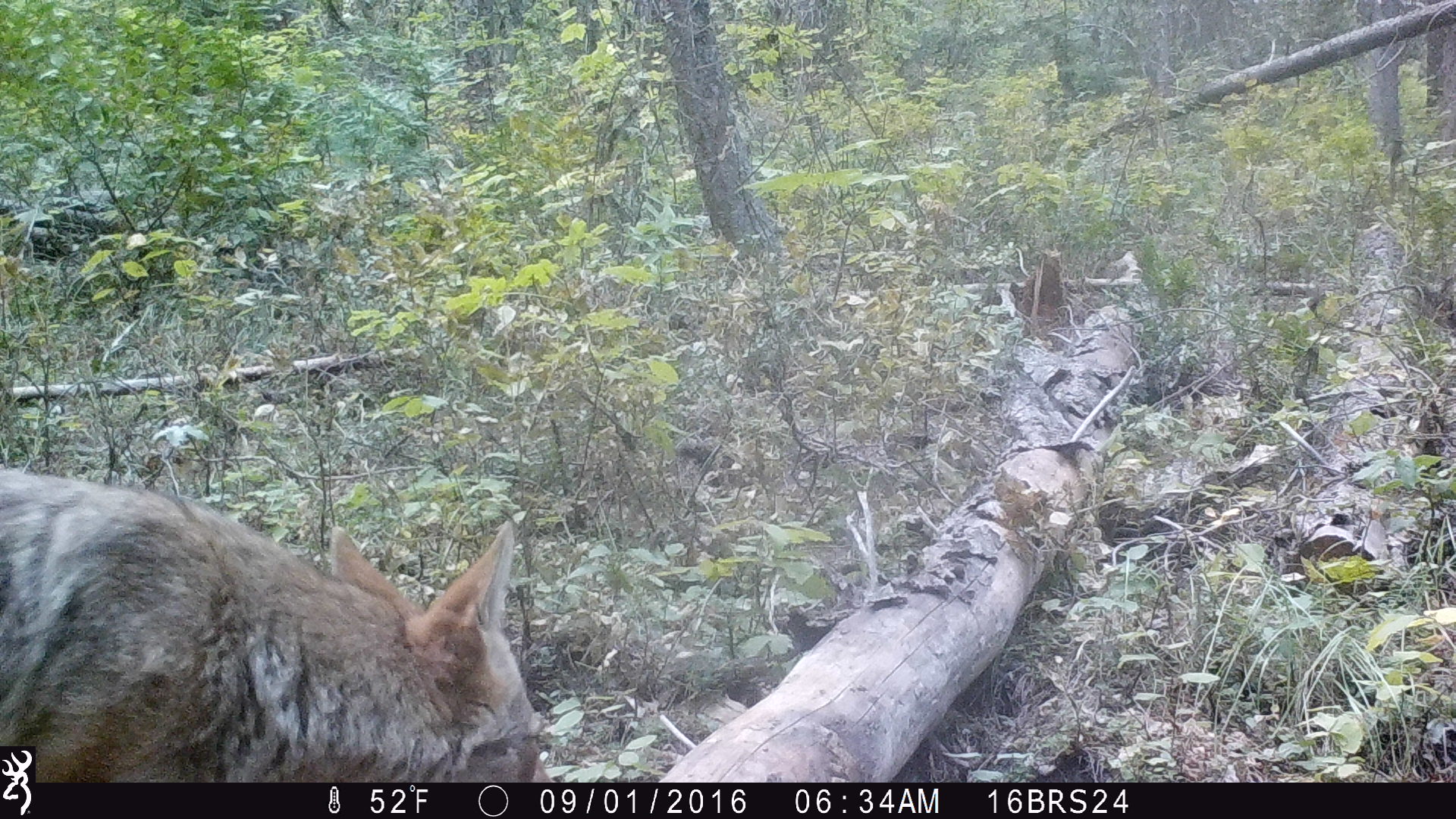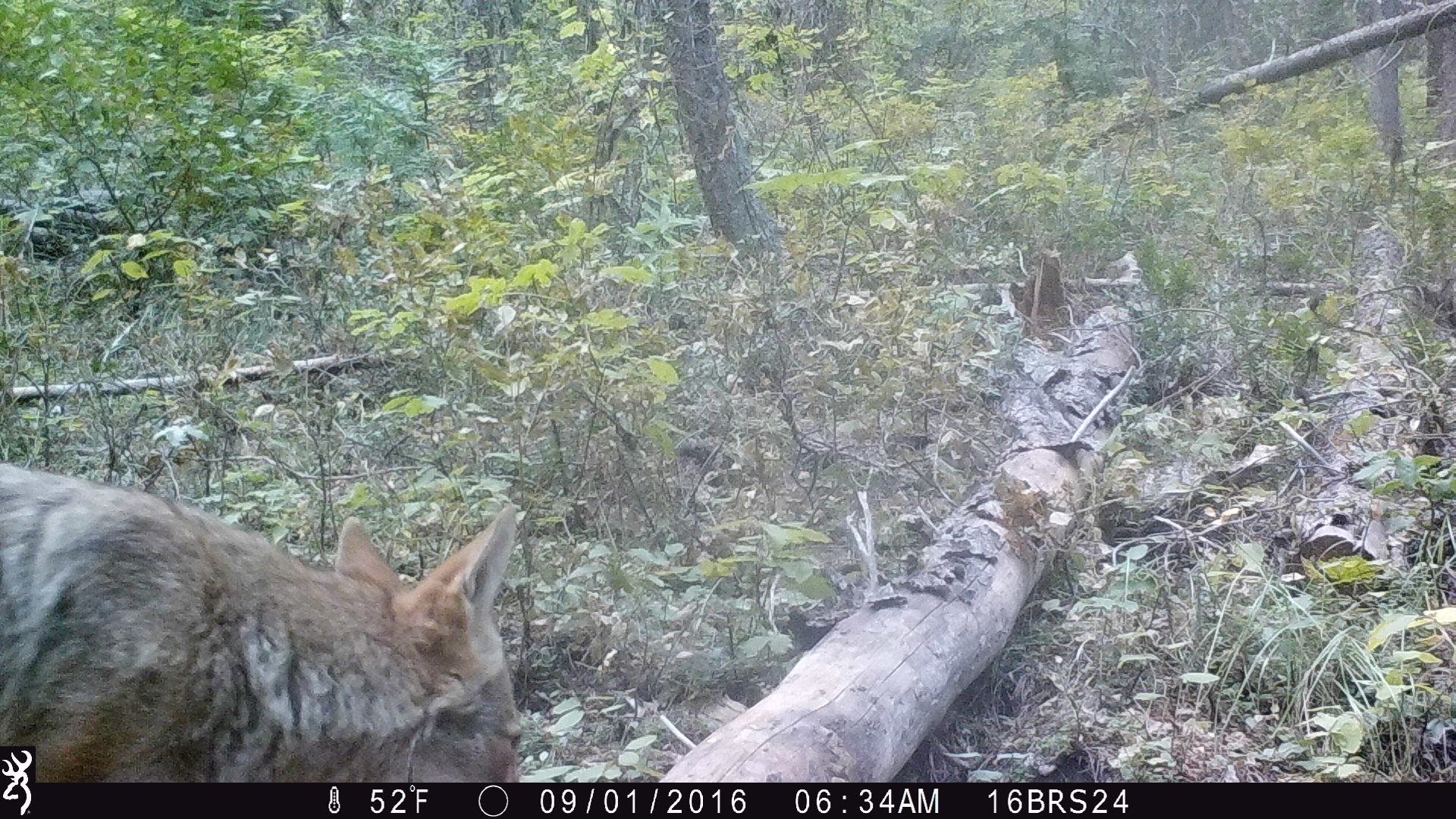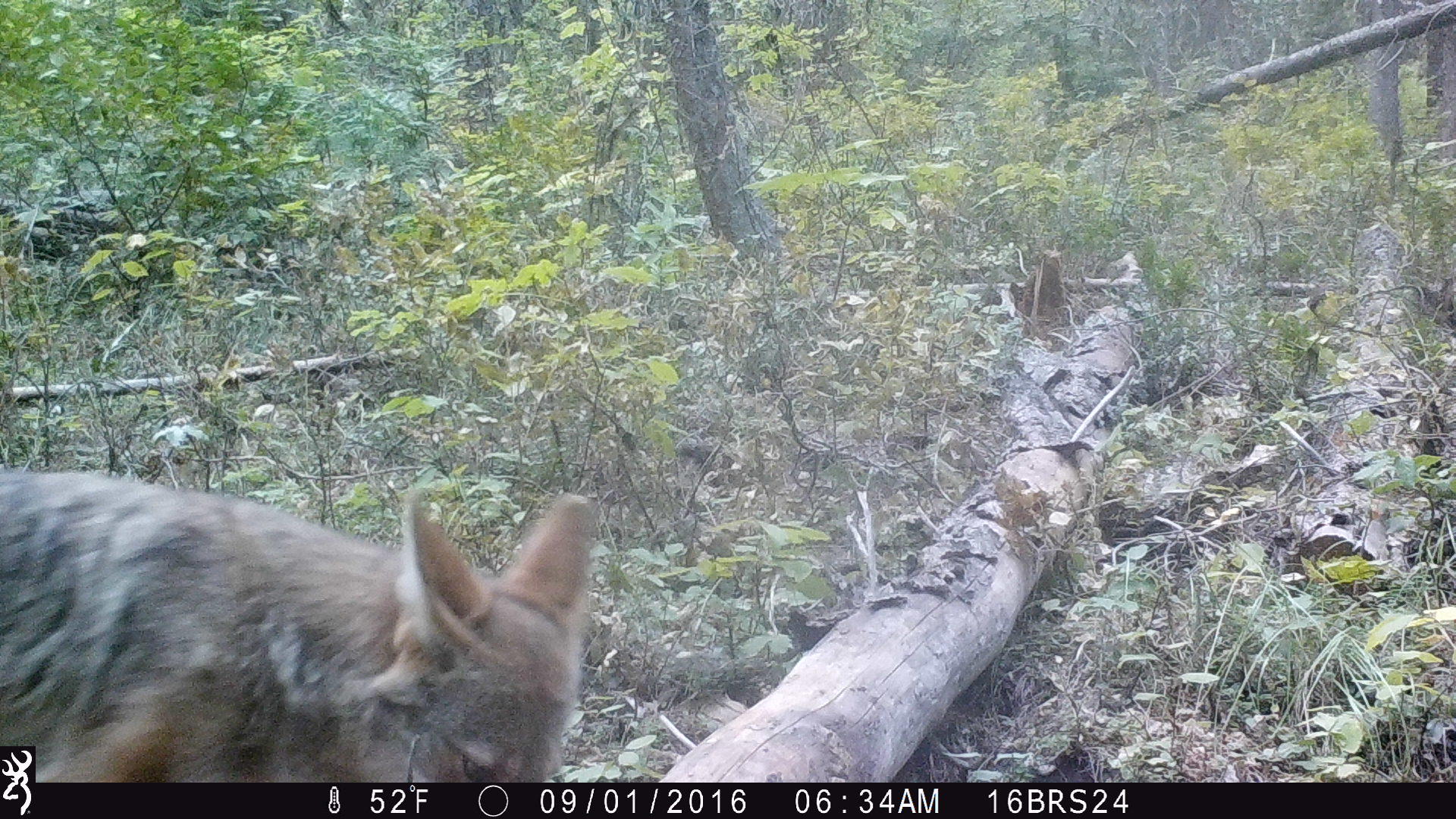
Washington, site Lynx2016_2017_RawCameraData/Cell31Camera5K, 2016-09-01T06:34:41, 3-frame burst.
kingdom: Animalia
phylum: Chordata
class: Mammalia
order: Carnivora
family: Canidae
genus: Canis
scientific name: Canis latrans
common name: coyote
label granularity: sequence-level